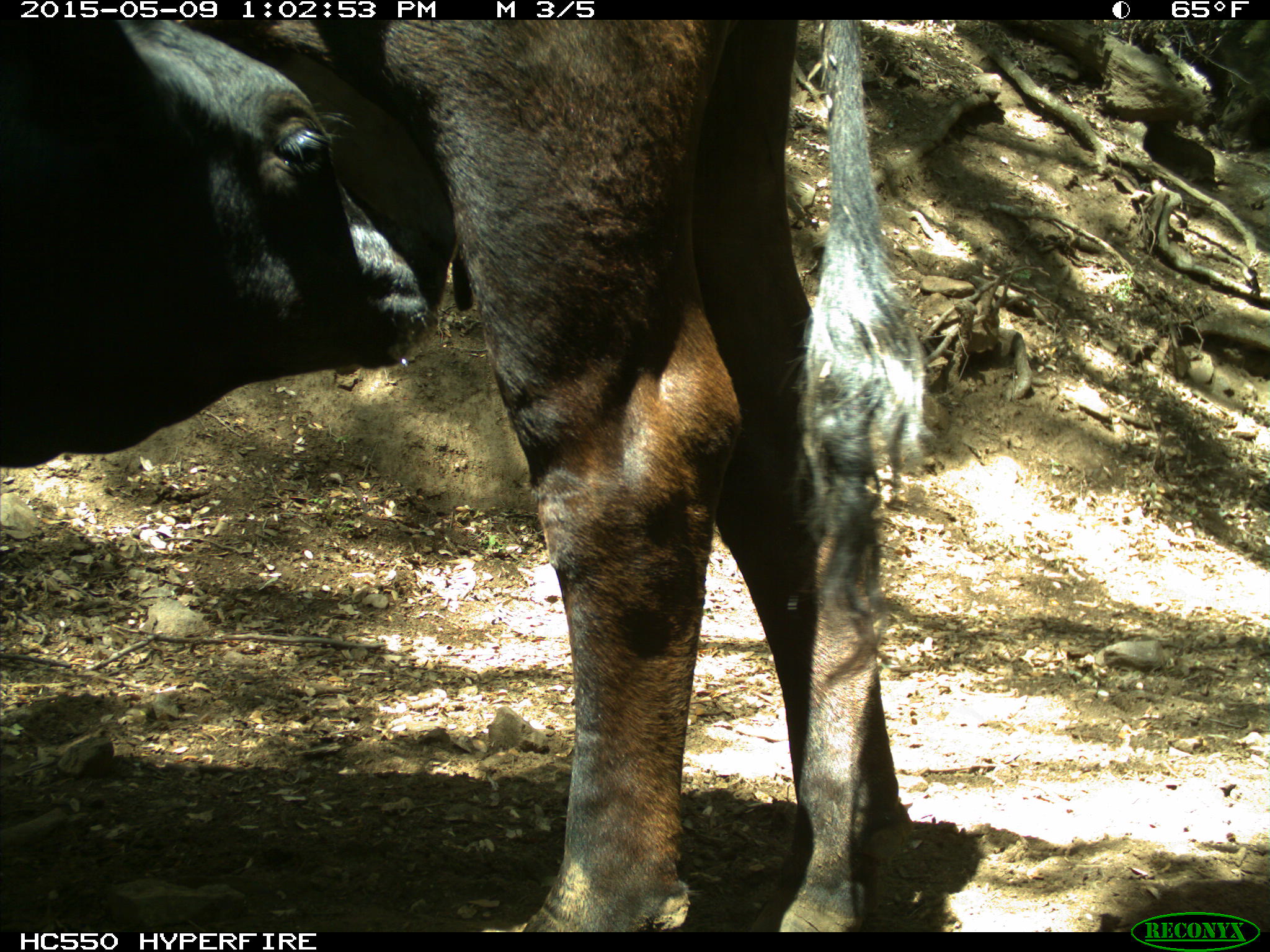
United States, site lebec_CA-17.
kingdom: Animalia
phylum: Chordata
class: Mammalia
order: Artiodactyla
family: Bovidae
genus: Bos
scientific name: Bos taurus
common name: domestic cow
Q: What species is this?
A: Bos taurus (domestic cow).